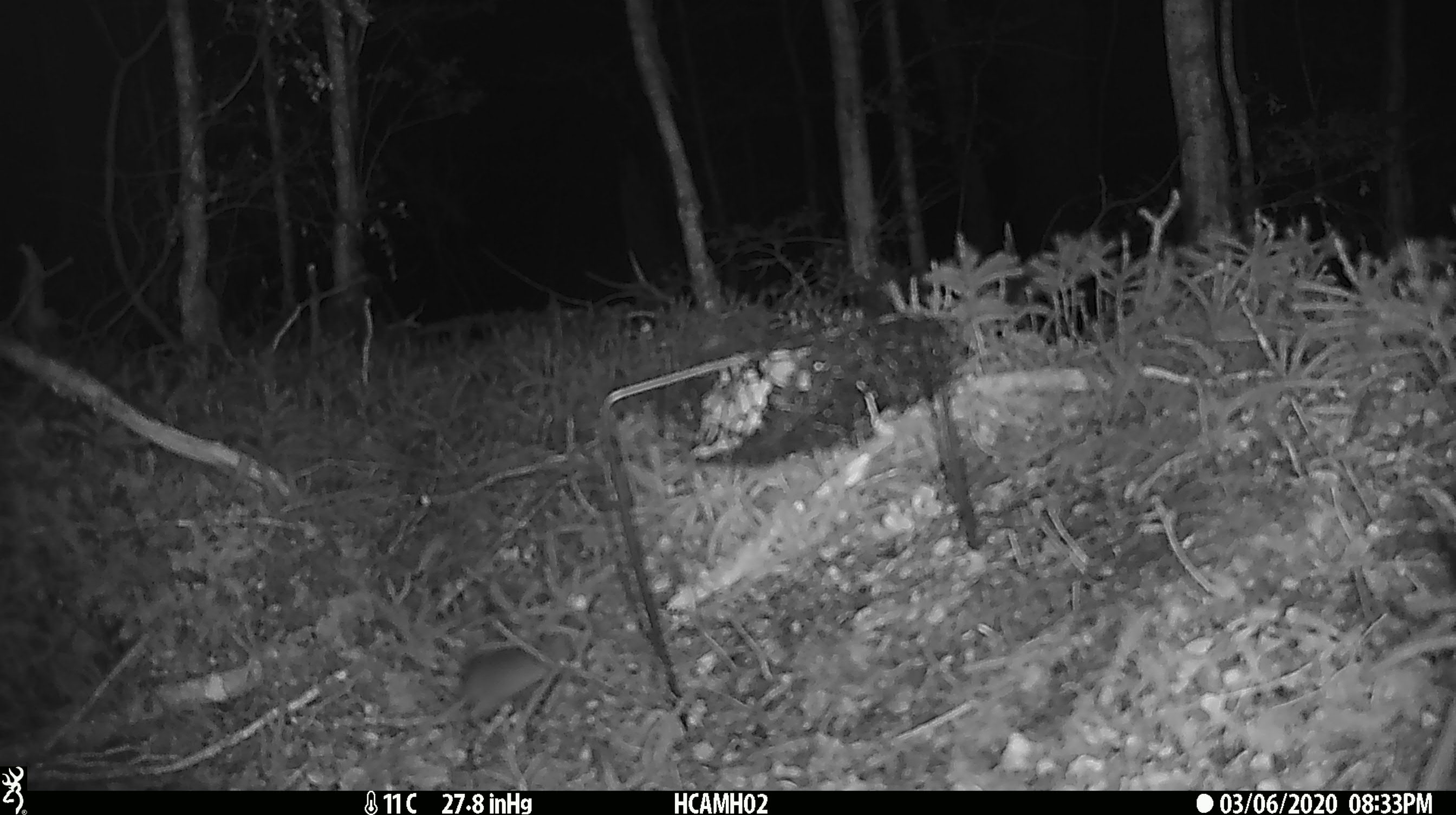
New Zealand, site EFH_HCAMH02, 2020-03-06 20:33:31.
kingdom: Animalia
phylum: Chordata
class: Mammalia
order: Rodentia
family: Muridae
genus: Mus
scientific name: Mus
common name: mouse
Mouse (Mus).